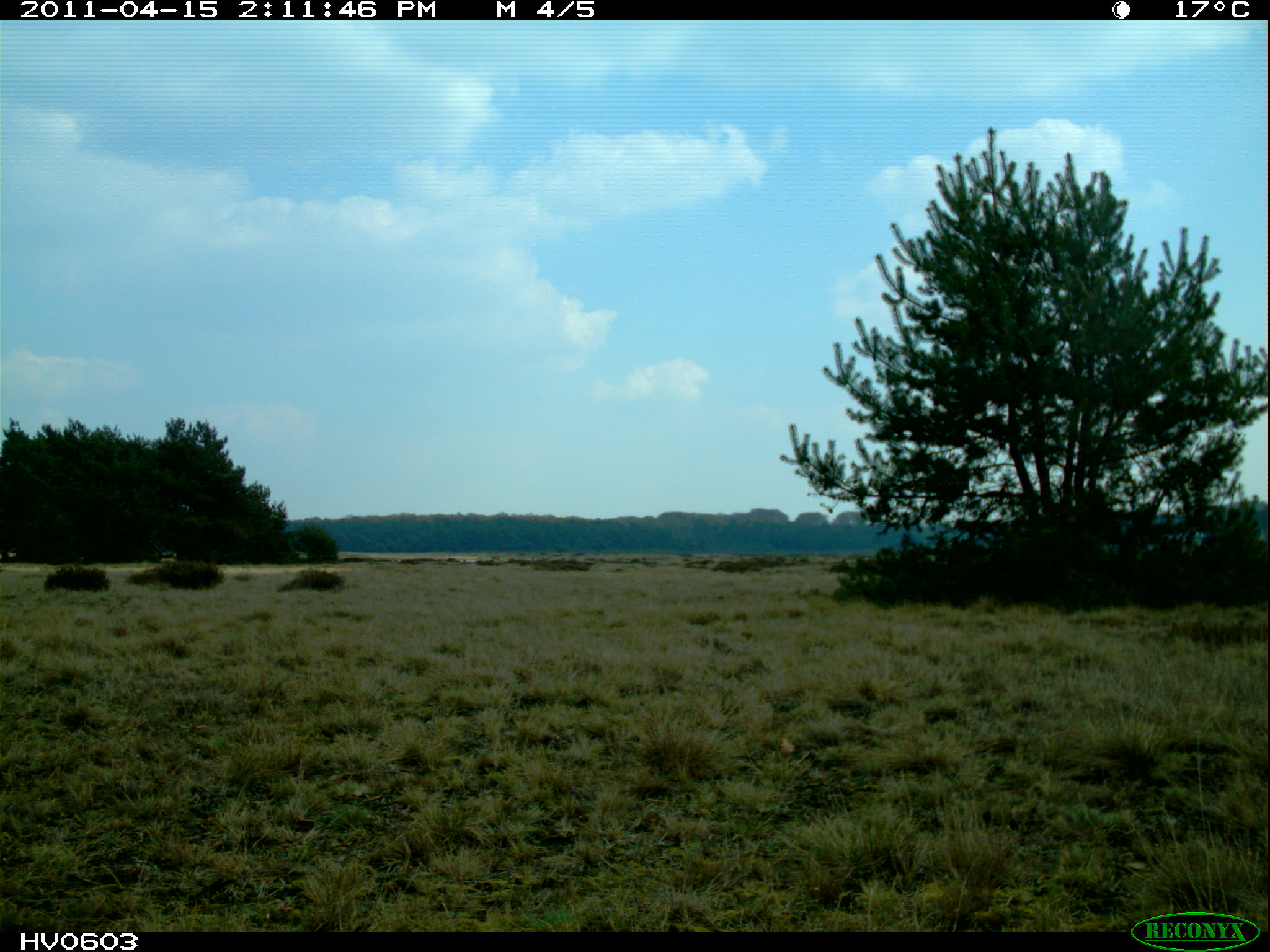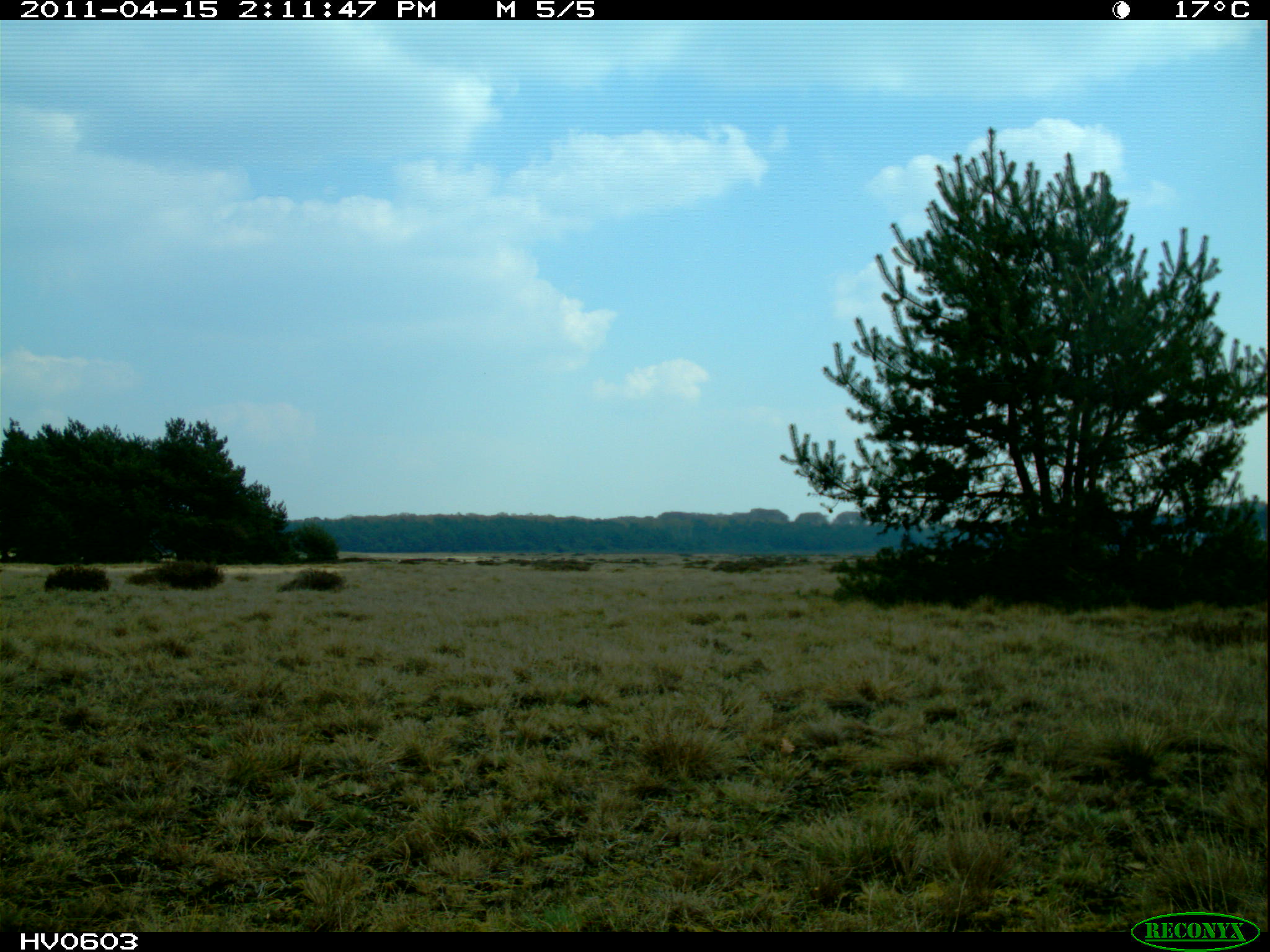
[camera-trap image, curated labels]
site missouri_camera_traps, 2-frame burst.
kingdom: Animalia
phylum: Chordata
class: Mammalia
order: Artiodactyla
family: Bovidae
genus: Ovis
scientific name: Ovis ammon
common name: mouflon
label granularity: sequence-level